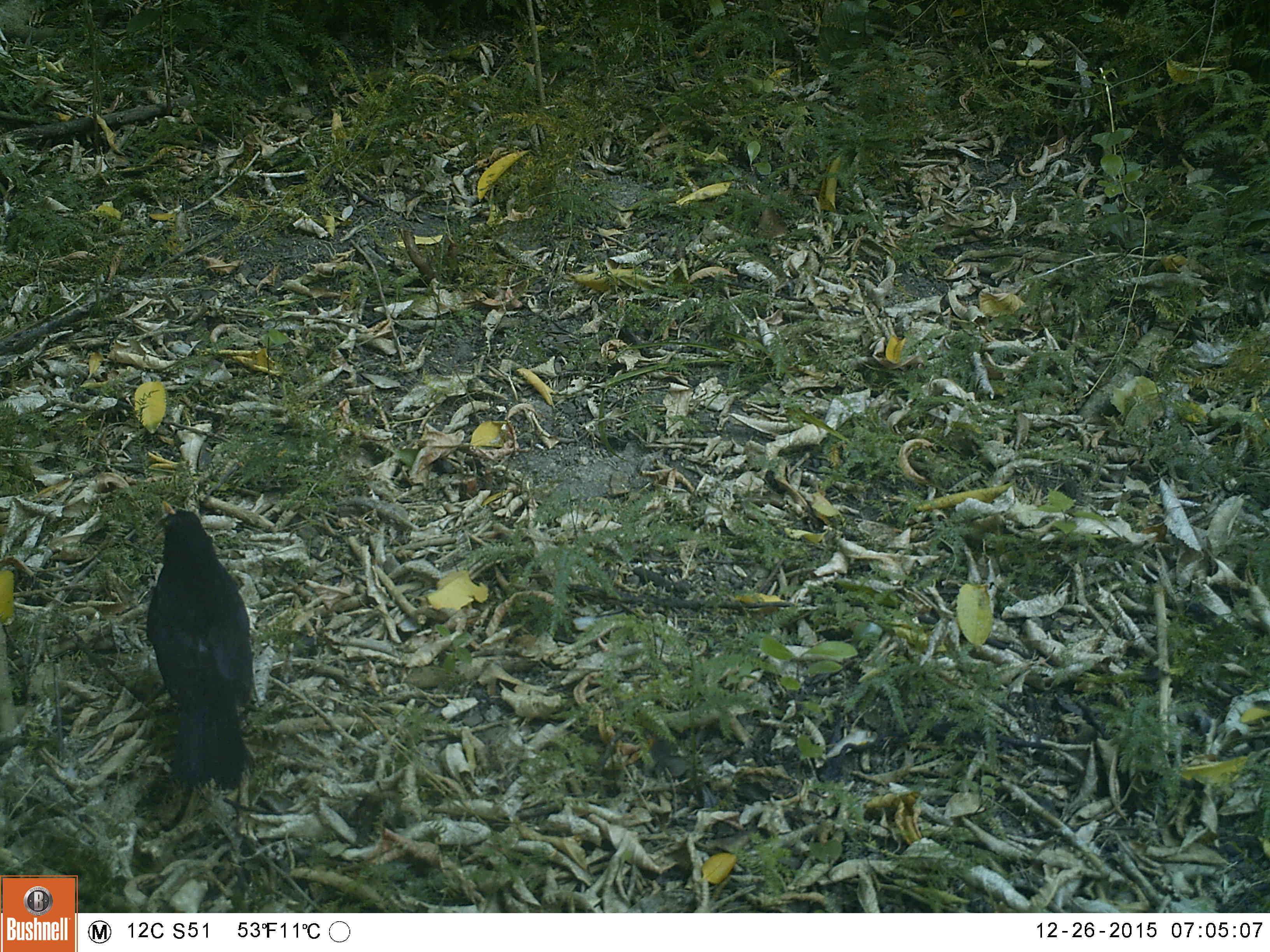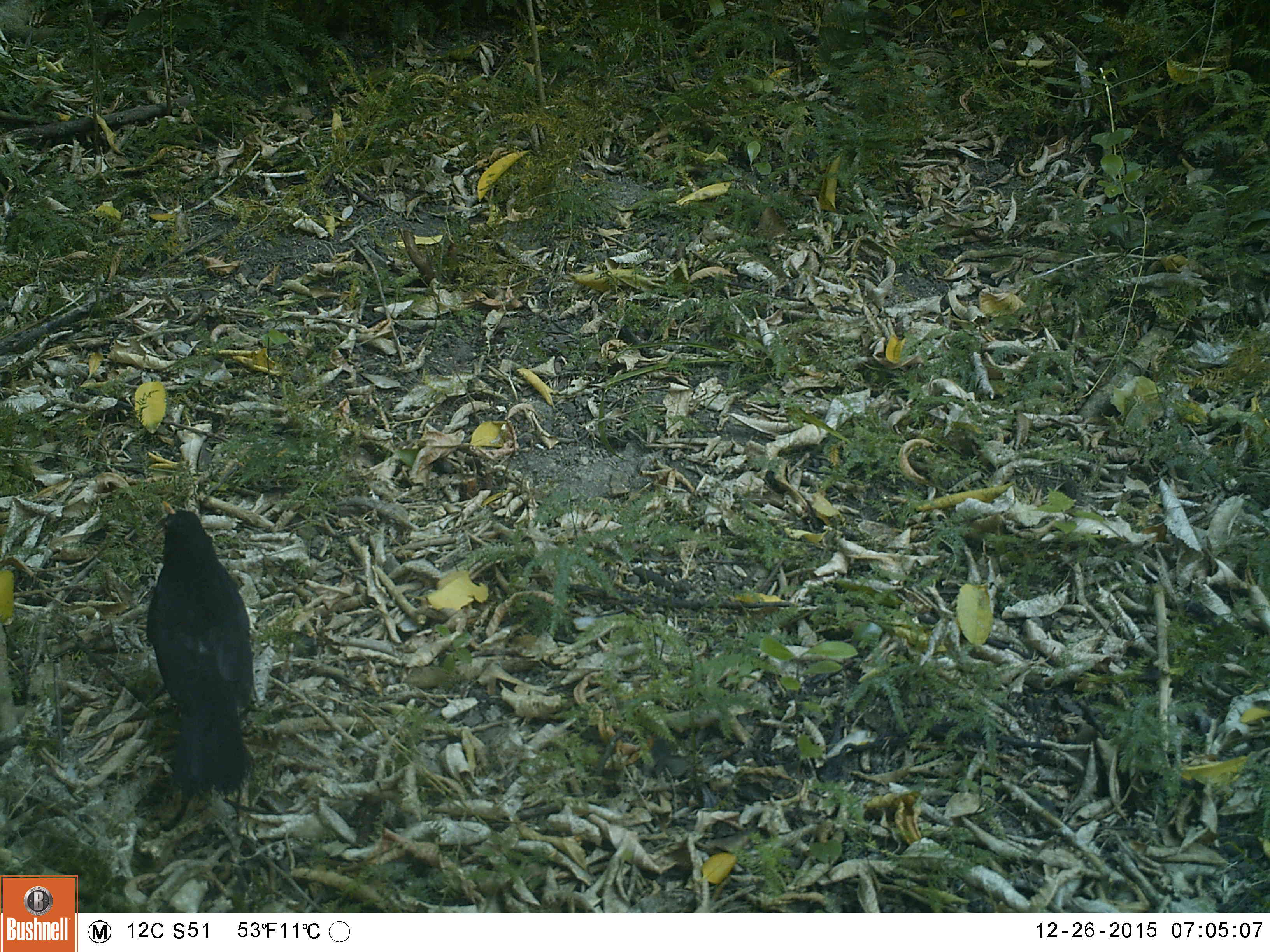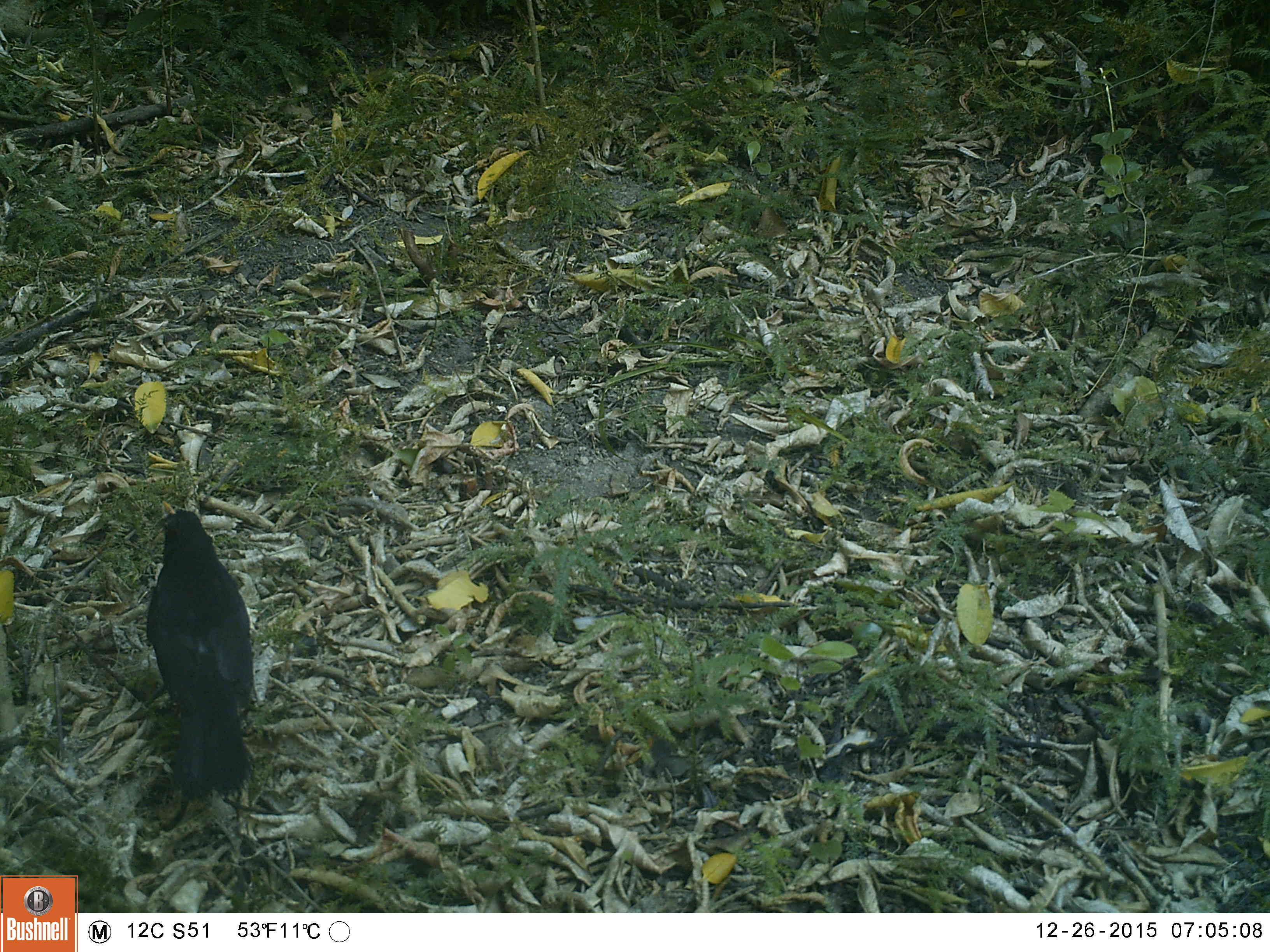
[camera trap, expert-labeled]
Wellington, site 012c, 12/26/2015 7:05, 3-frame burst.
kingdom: Animalia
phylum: Chordata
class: Aves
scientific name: Aves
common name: bird